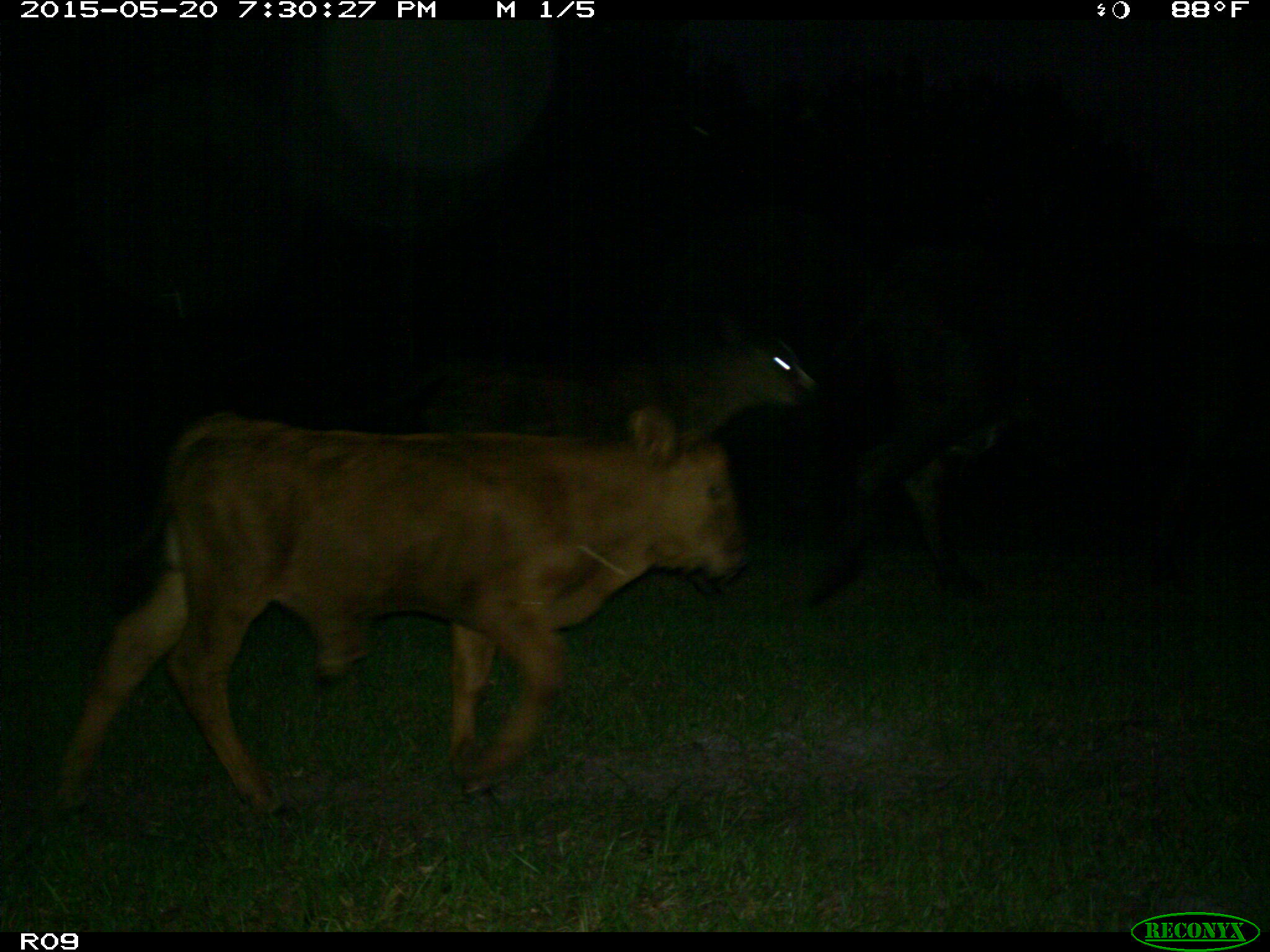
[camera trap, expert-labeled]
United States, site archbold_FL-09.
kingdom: Animalia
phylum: Chordata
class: Mammalia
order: Artiodactyla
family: Bovidae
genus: Bos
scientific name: Bos taurus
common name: domestic cow